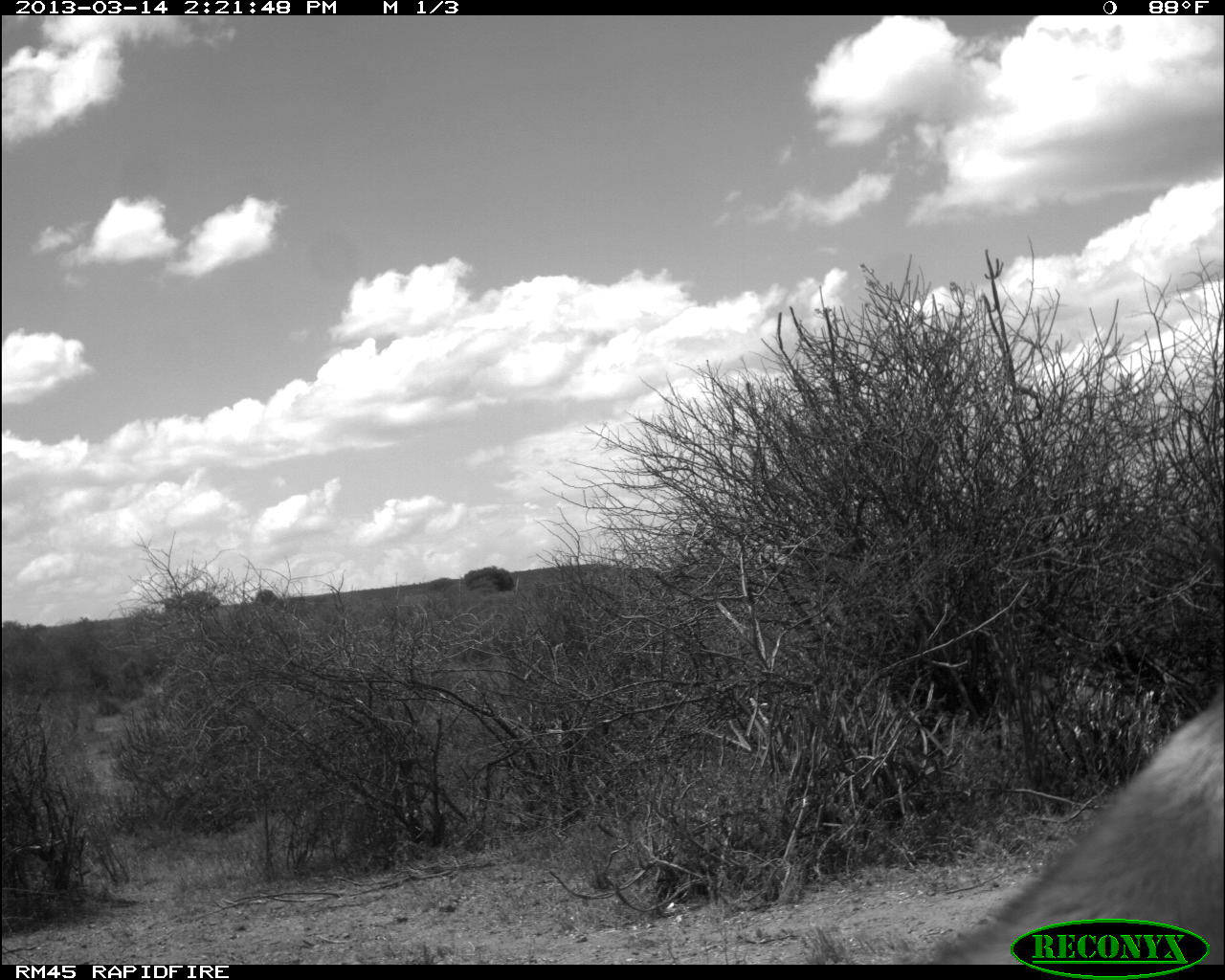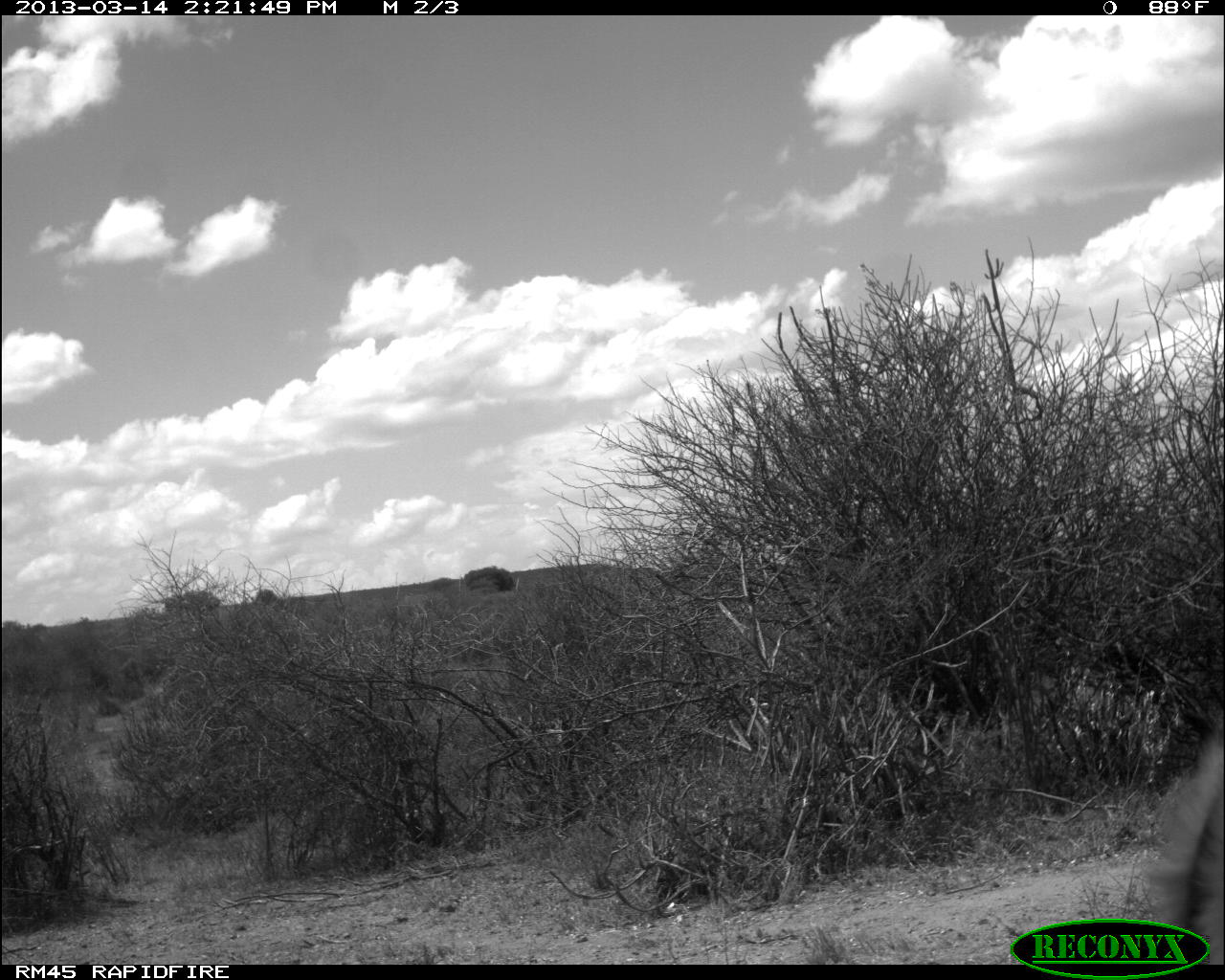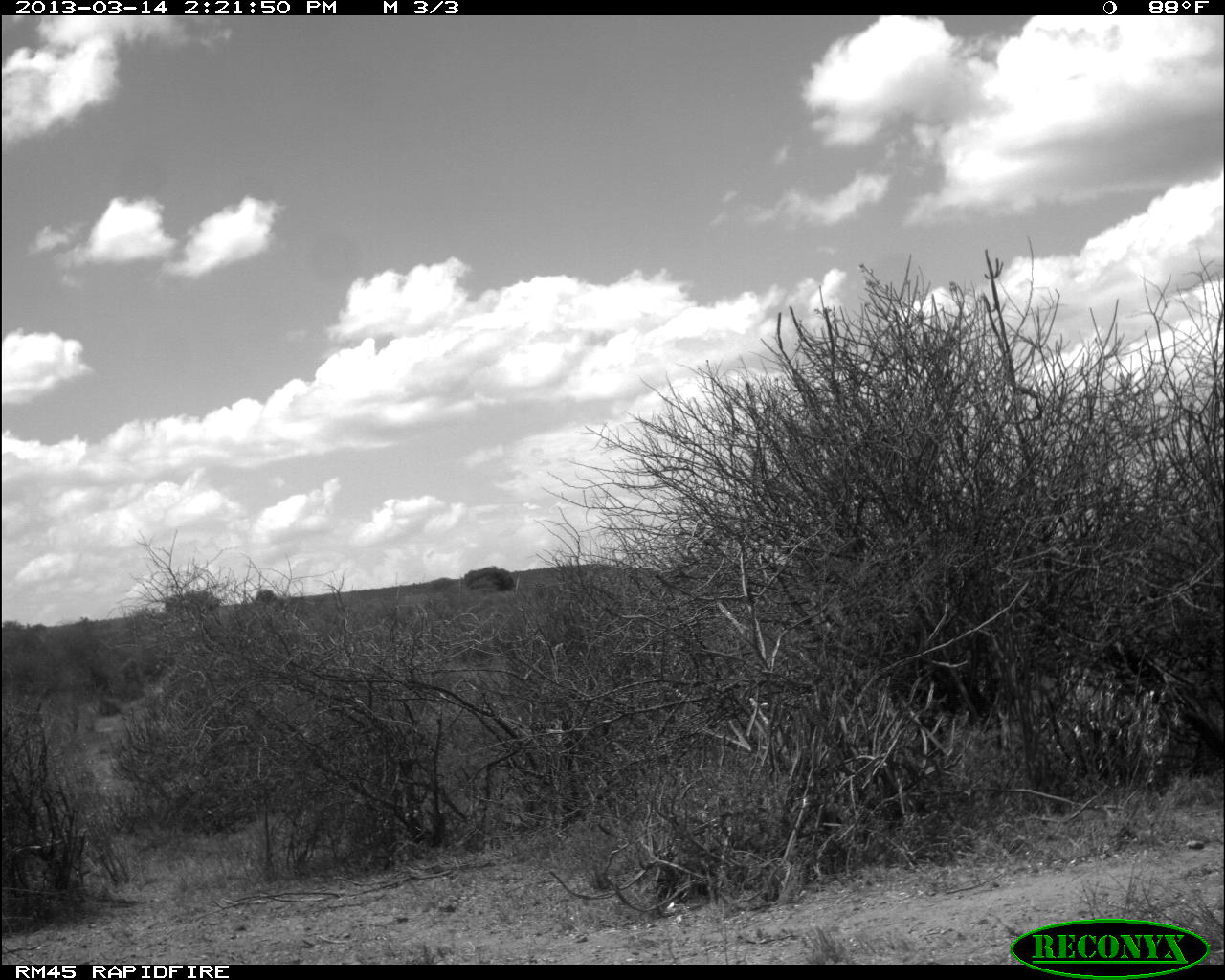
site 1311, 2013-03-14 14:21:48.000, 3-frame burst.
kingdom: Animalia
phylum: Chordata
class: Mammalia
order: Artiodactyla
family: Bovidae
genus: Capra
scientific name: Capra aegagrus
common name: wild goat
Capra aegagrus (wild goat), count 1.